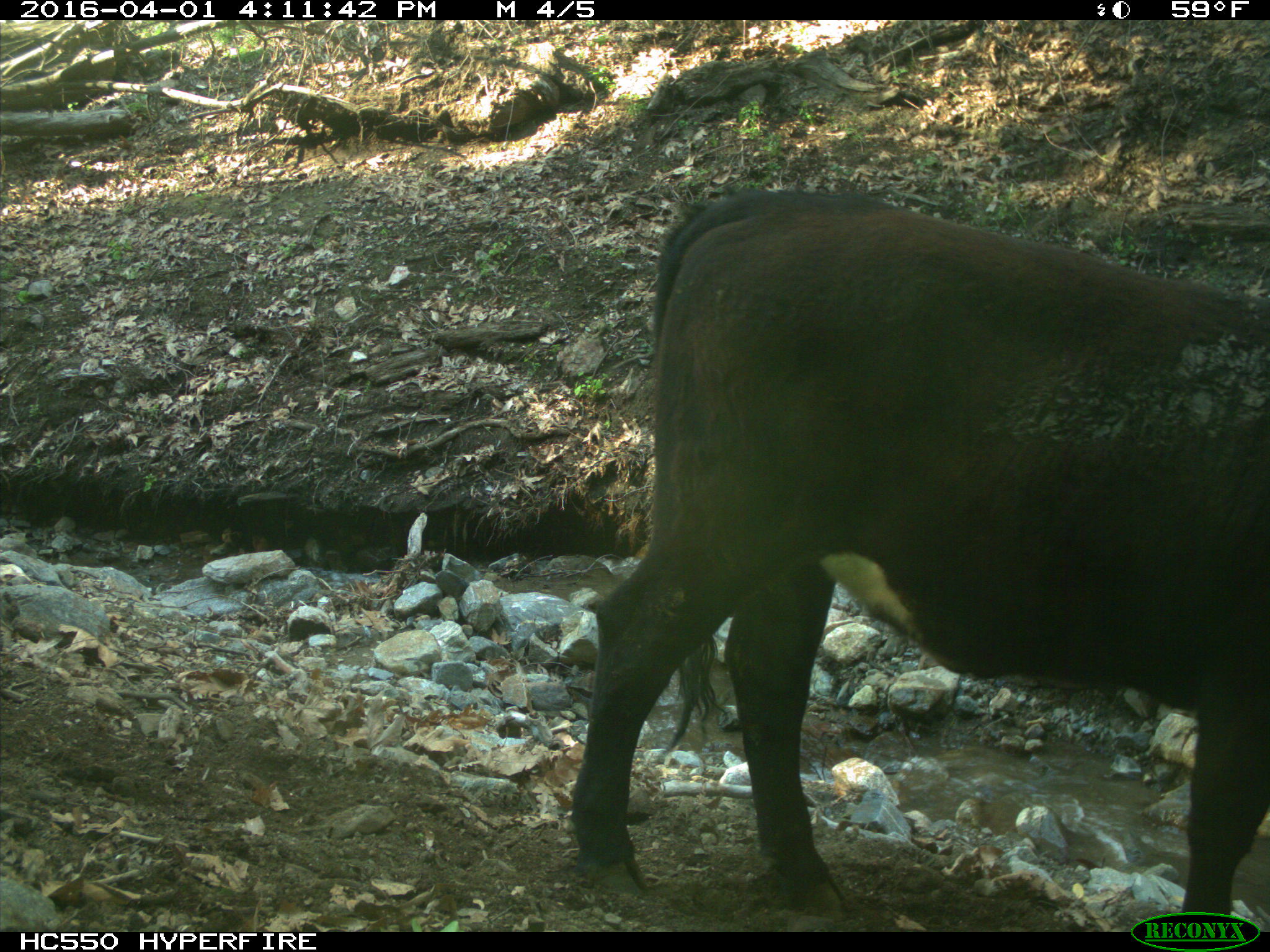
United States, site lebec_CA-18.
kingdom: Animalia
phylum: Chordata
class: Mammalia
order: Artiodactyla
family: Bovidae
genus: Bos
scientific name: Bos taurus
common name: domestic cow